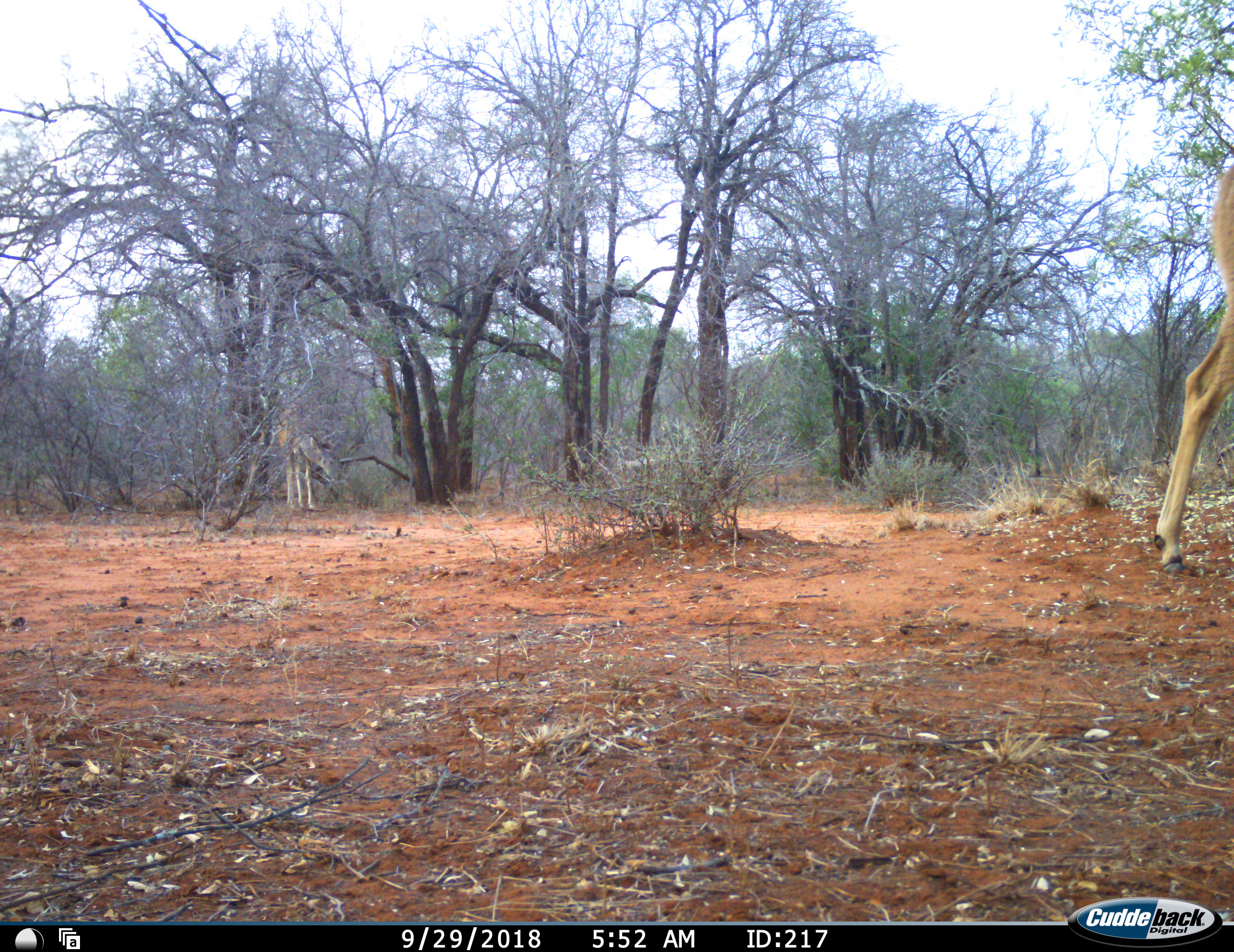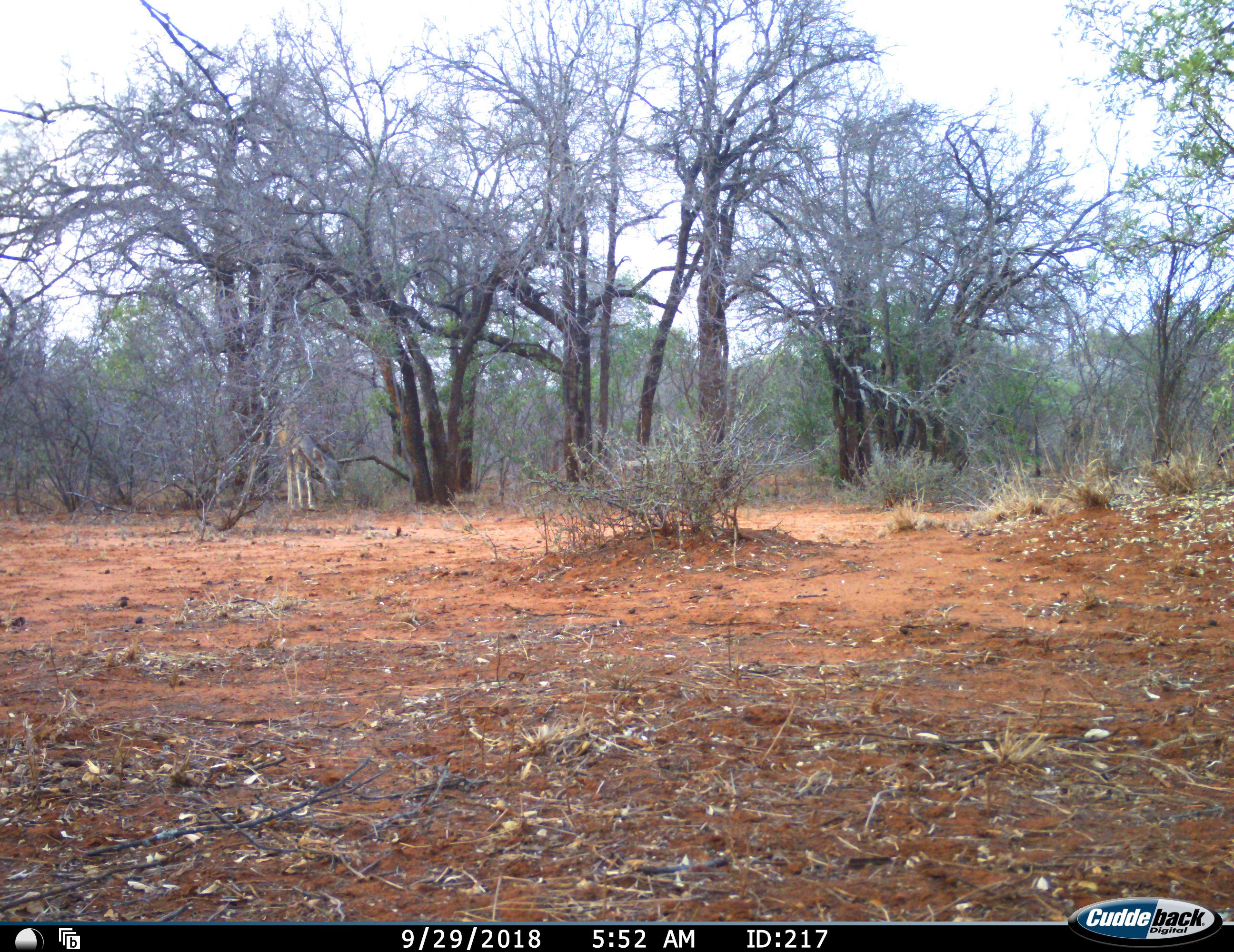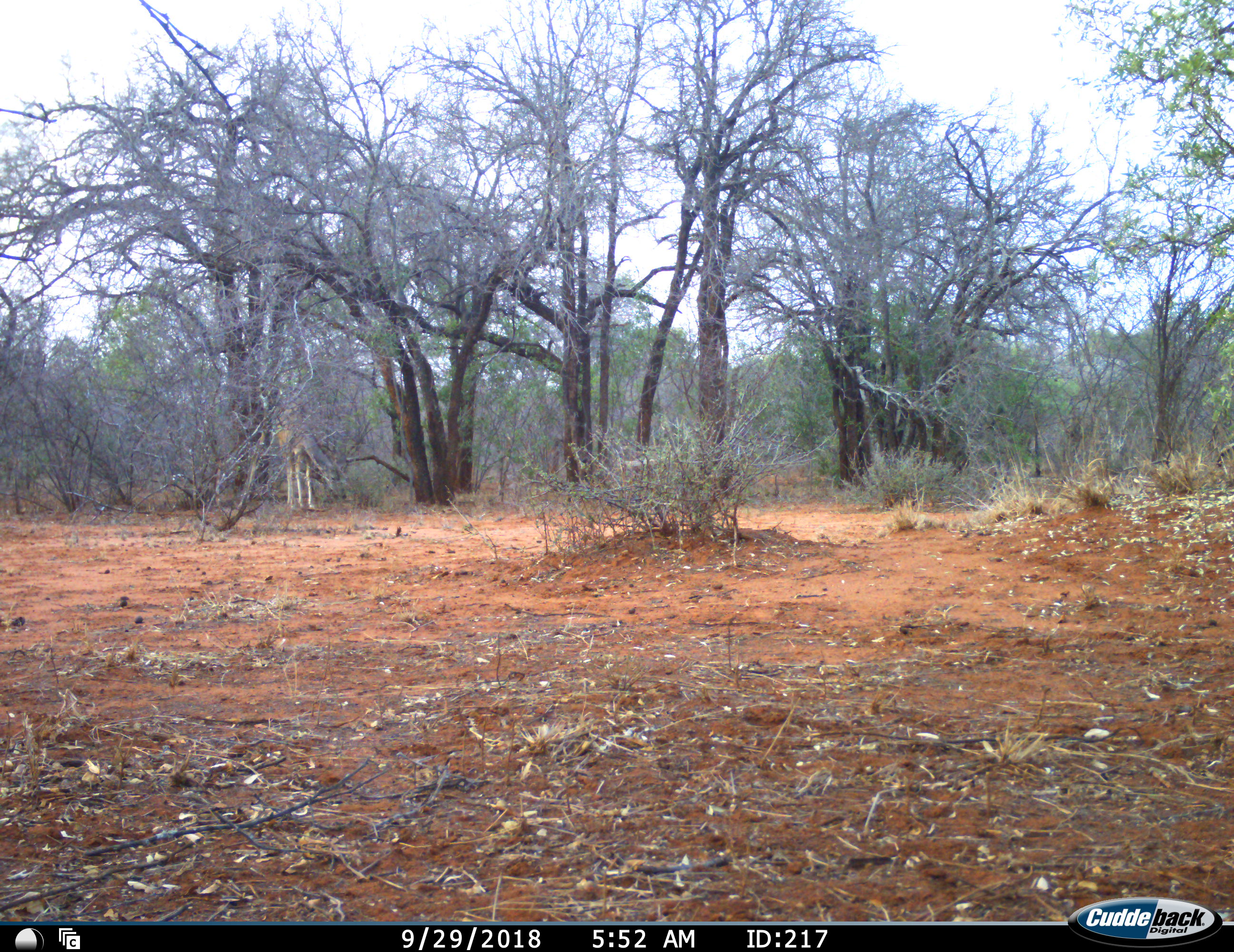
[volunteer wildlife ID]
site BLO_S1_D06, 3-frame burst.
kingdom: Animalia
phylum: Chordata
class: Mammalia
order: Artiodactyla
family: Bovidae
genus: Tragelaphus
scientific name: Tragelaphus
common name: kudu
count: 2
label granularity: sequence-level